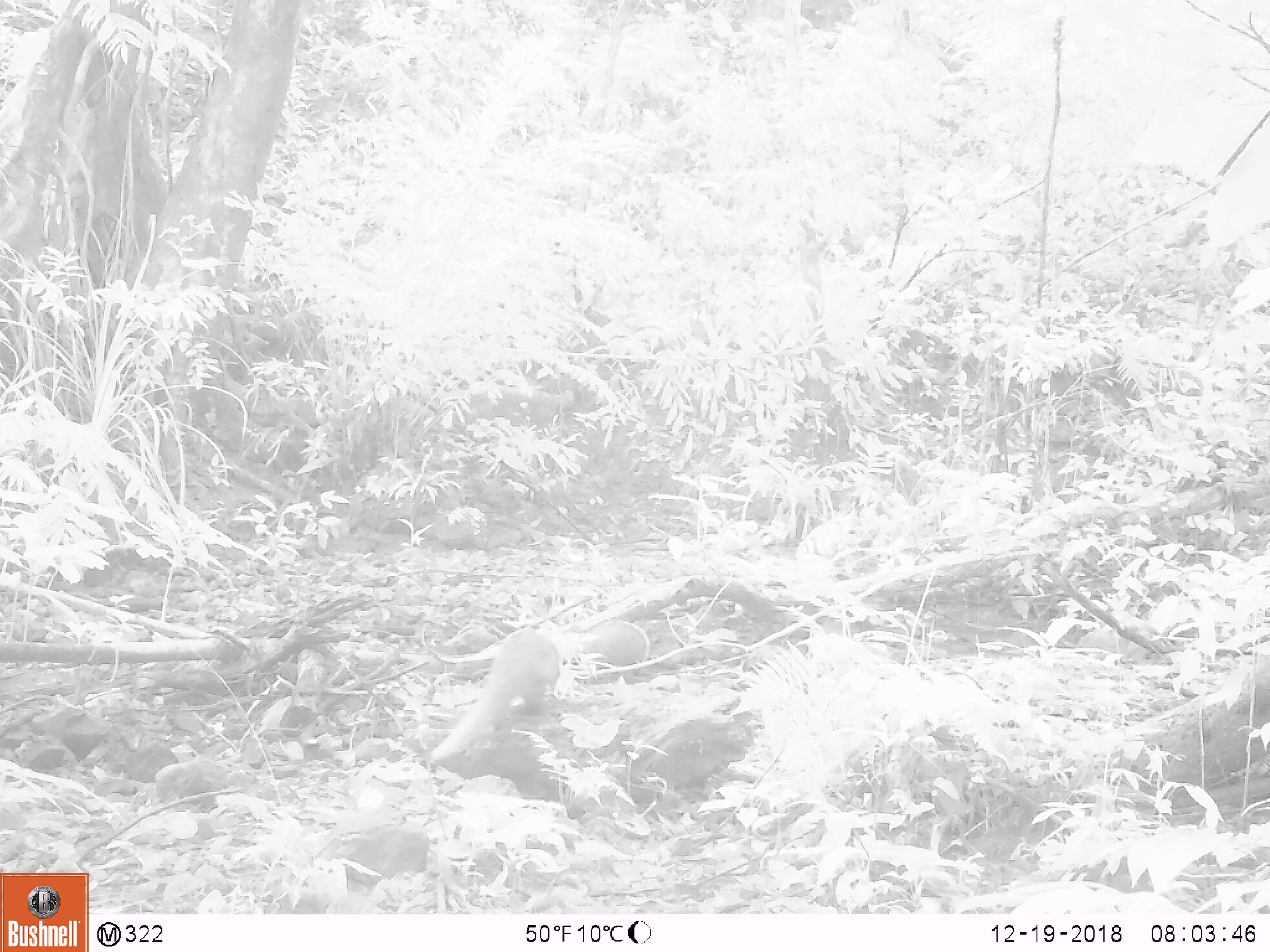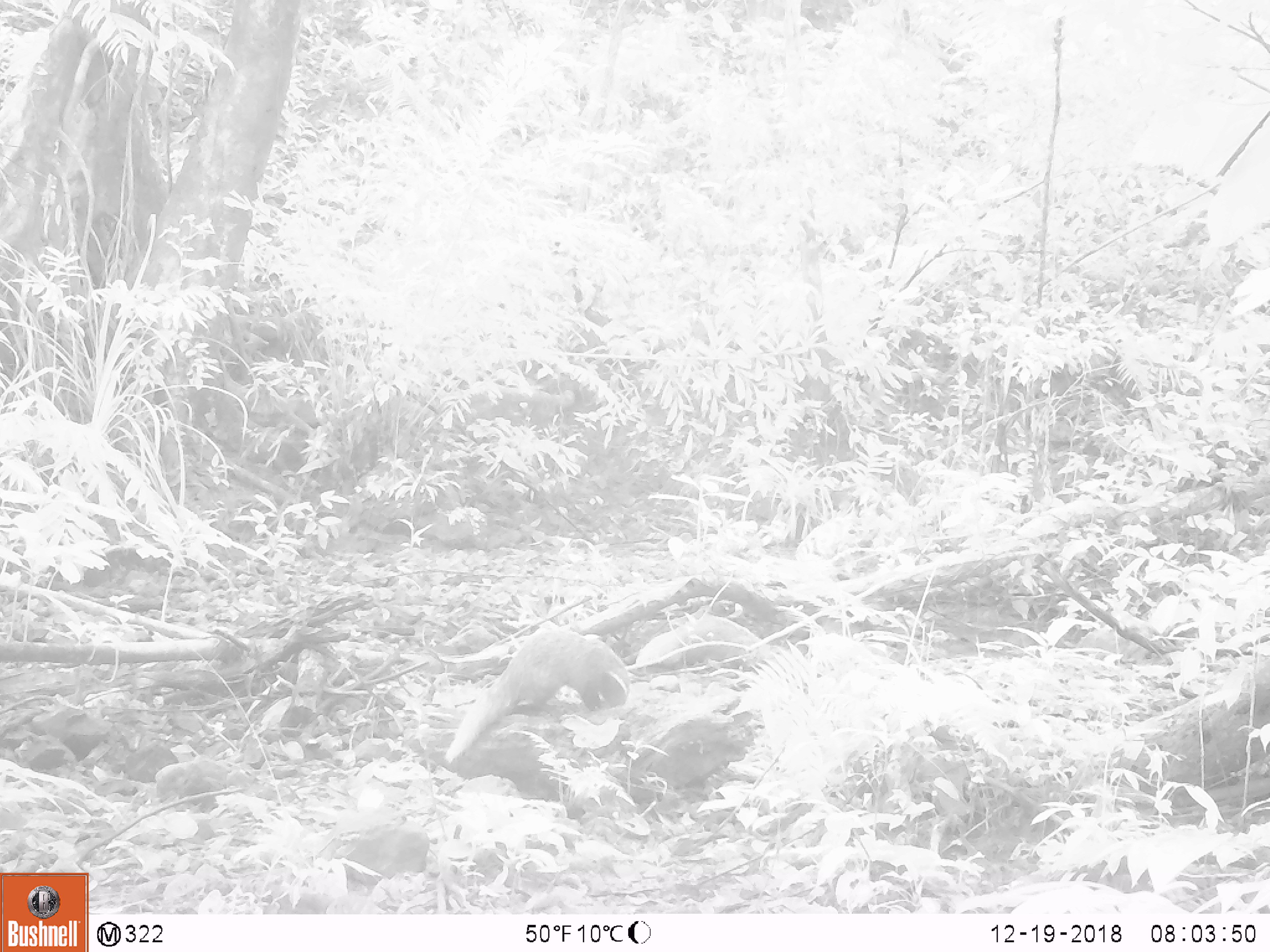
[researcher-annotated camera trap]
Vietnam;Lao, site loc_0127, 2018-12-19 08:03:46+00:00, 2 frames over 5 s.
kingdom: Animalia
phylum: Chordata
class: Mammalia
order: Carnivora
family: Herpestidae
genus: Urva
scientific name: Urva urva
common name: crab-eating mongoose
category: crab eating mongoose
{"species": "crab eating mongoose (crab-eating mongoose) (Urva urva)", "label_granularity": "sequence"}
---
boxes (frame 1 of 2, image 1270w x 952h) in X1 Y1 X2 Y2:
crab eating mongoose: 431 631 560 761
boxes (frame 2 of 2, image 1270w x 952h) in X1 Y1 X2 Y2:
crab eating mongoose: 443 626 631 764